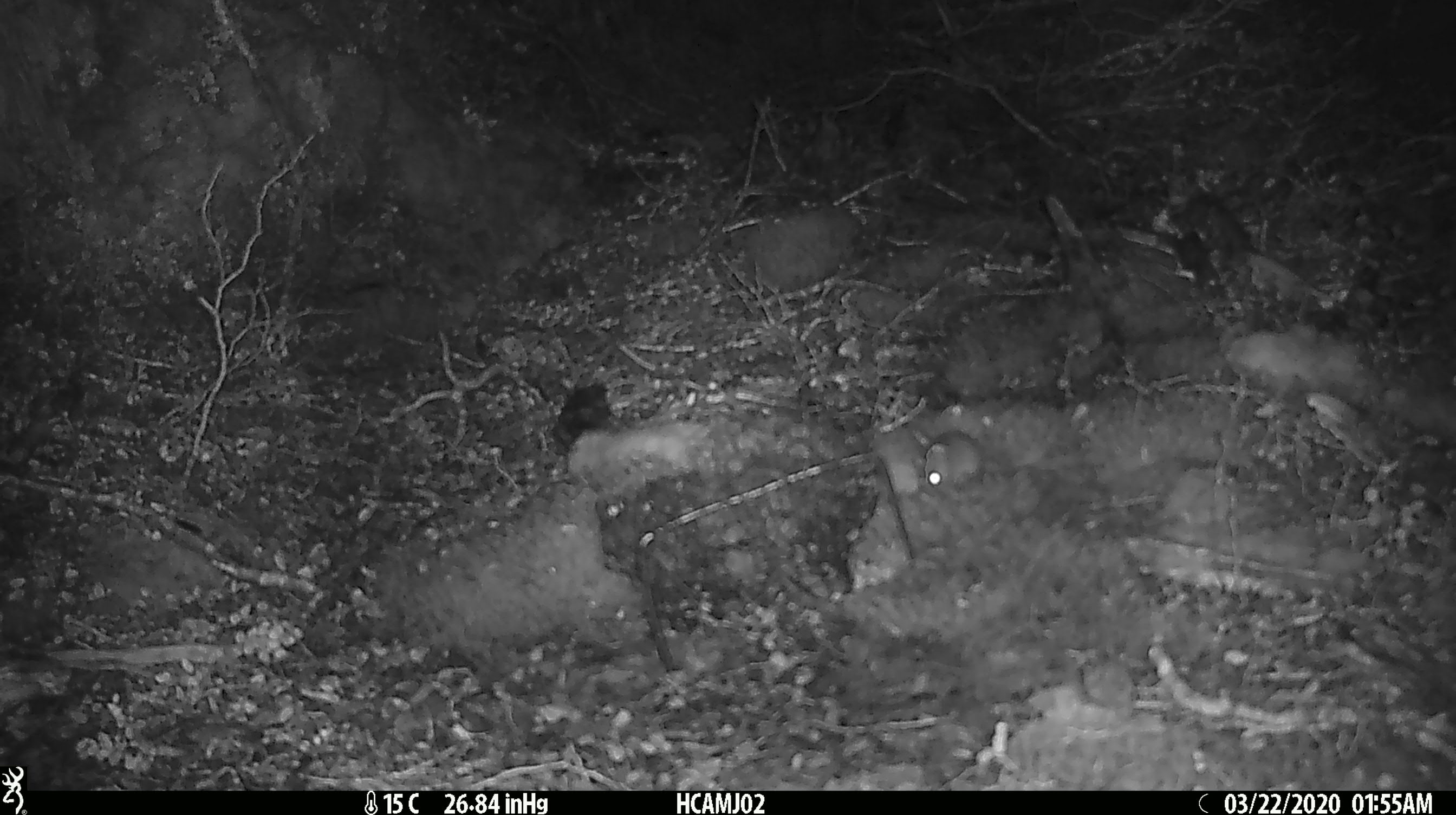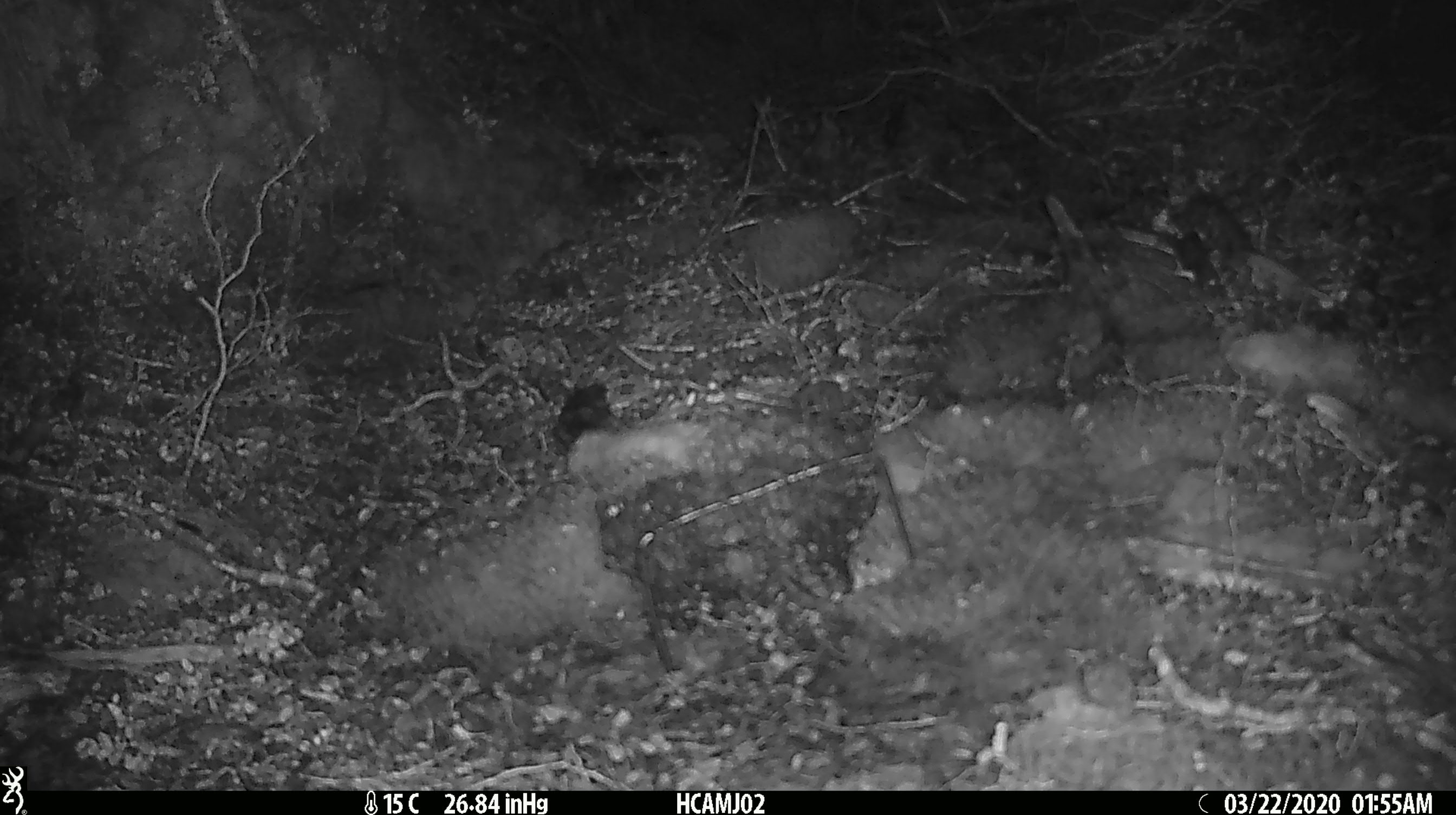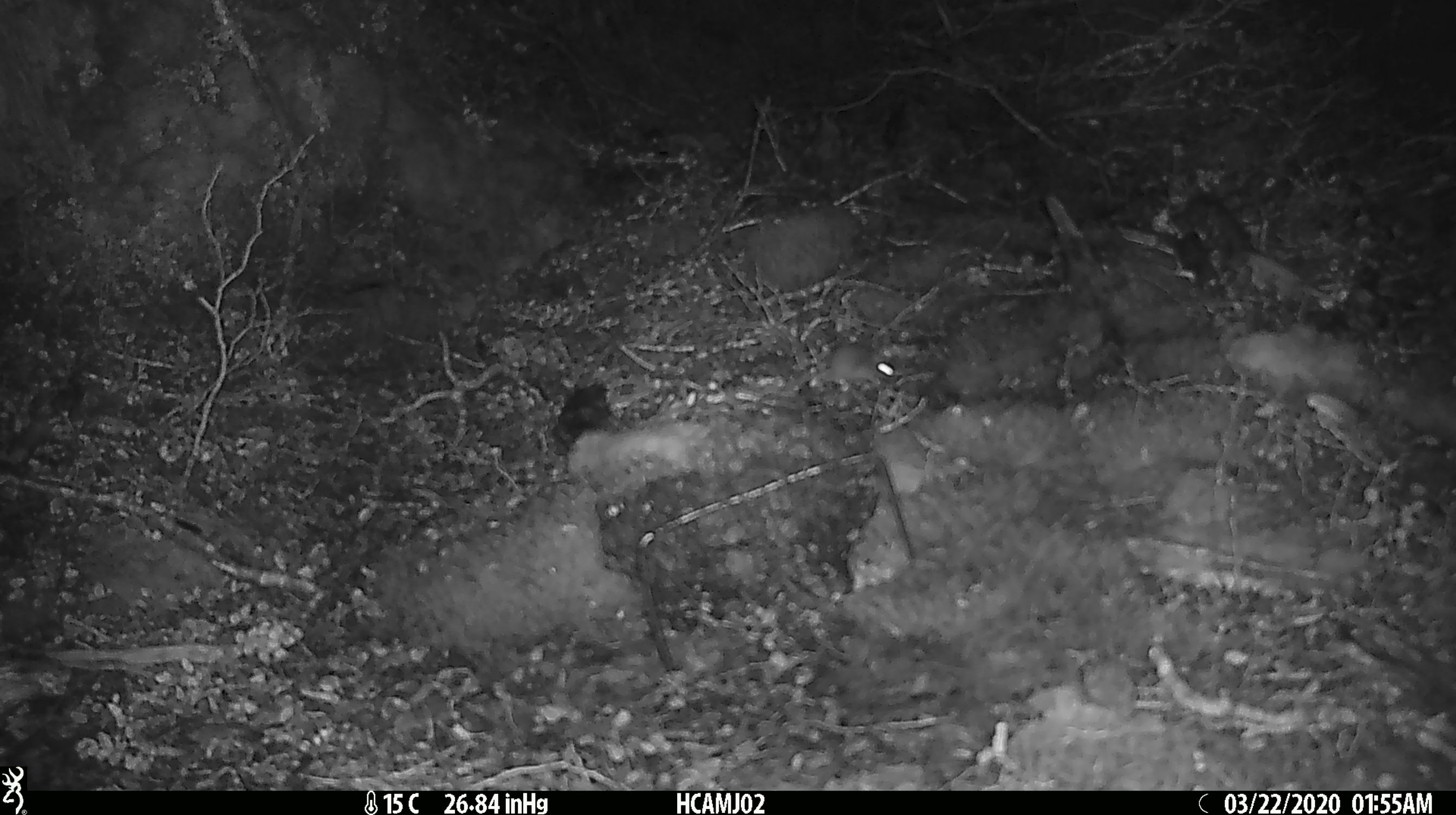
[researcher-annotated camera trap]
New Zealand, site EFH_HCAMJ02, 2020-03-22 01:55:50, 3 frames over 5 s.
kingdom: Animalia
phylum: Chordata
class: Mammalia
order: Rodentia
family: Muridae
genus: Mus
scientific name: Mus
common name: mouse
Mouse (Mus).